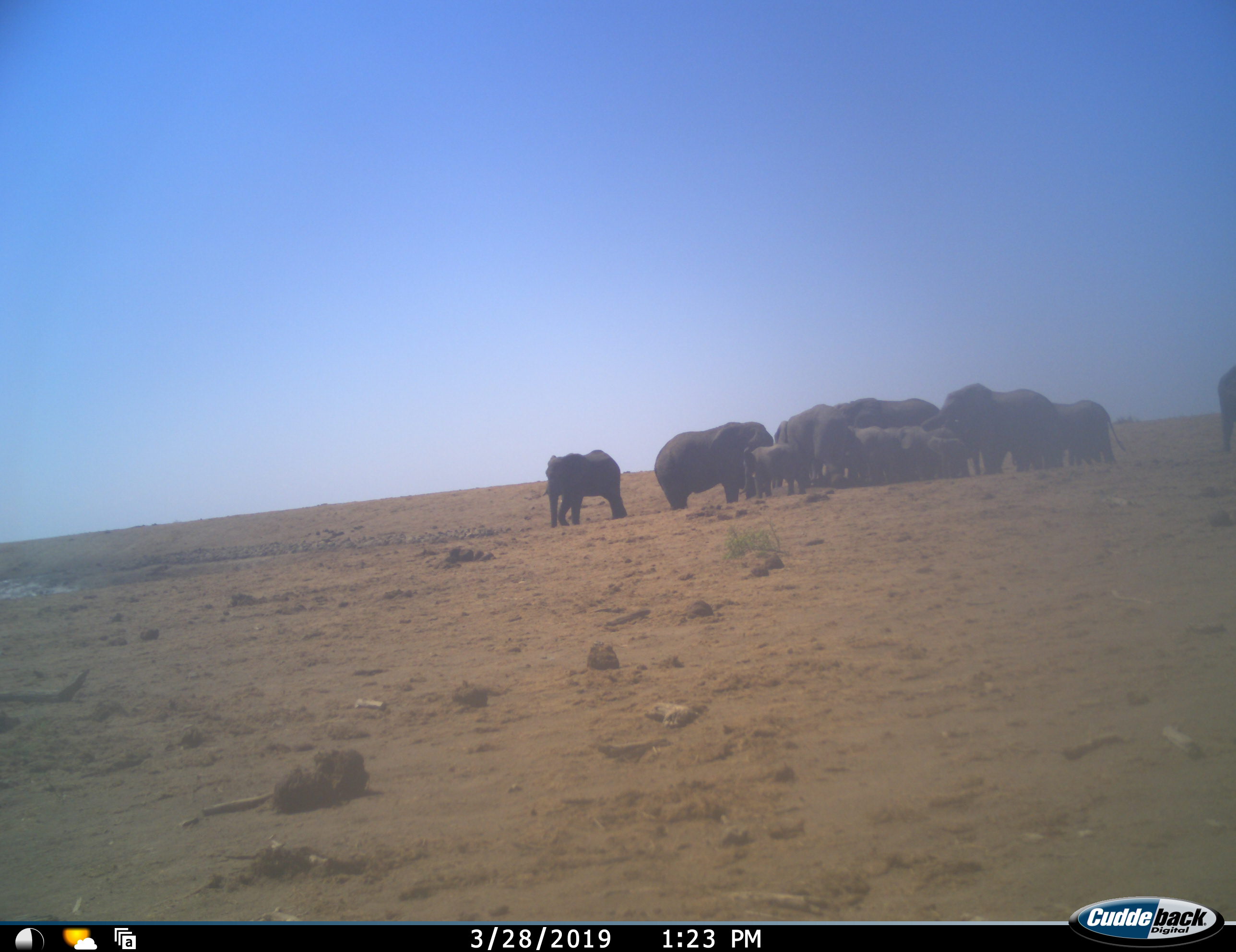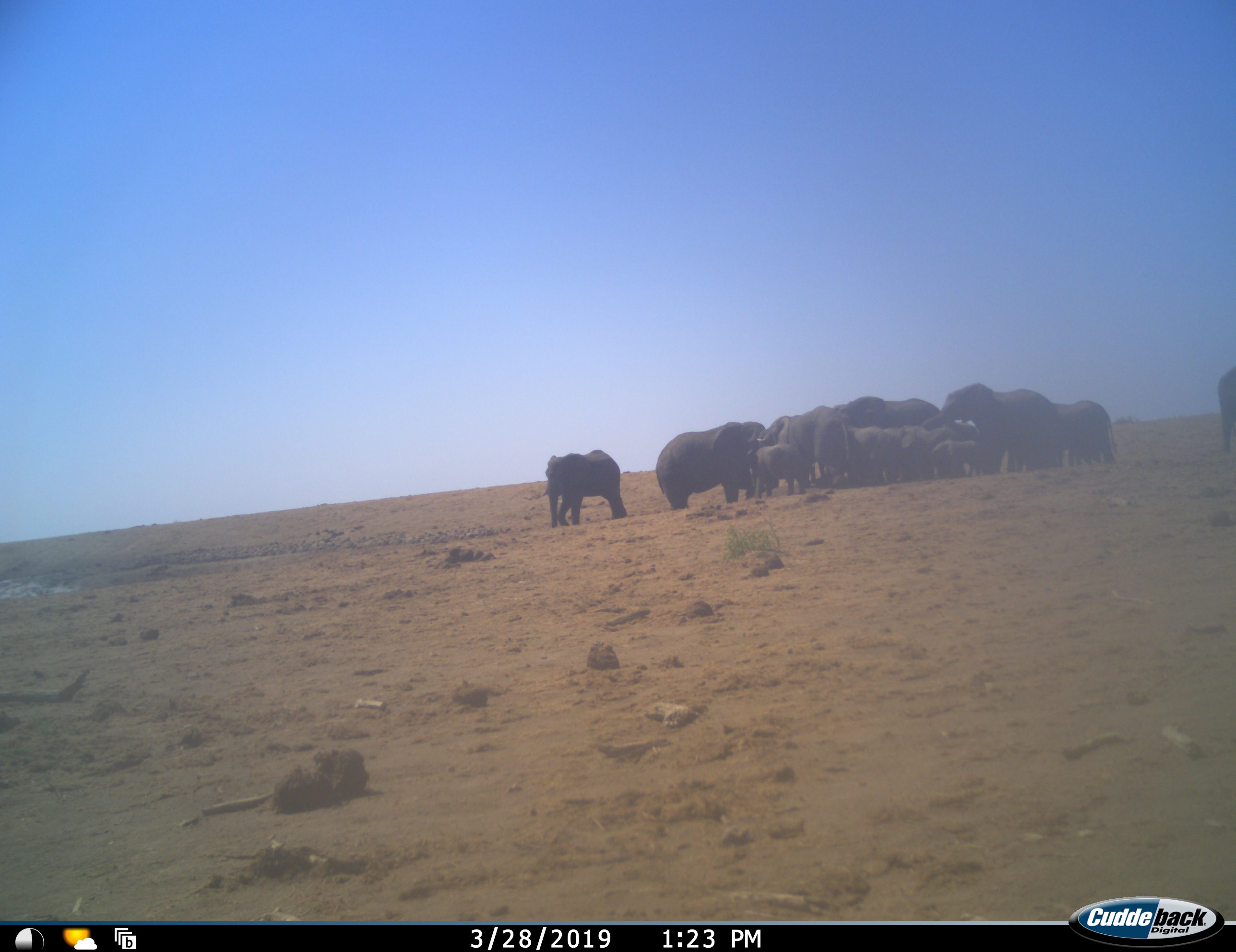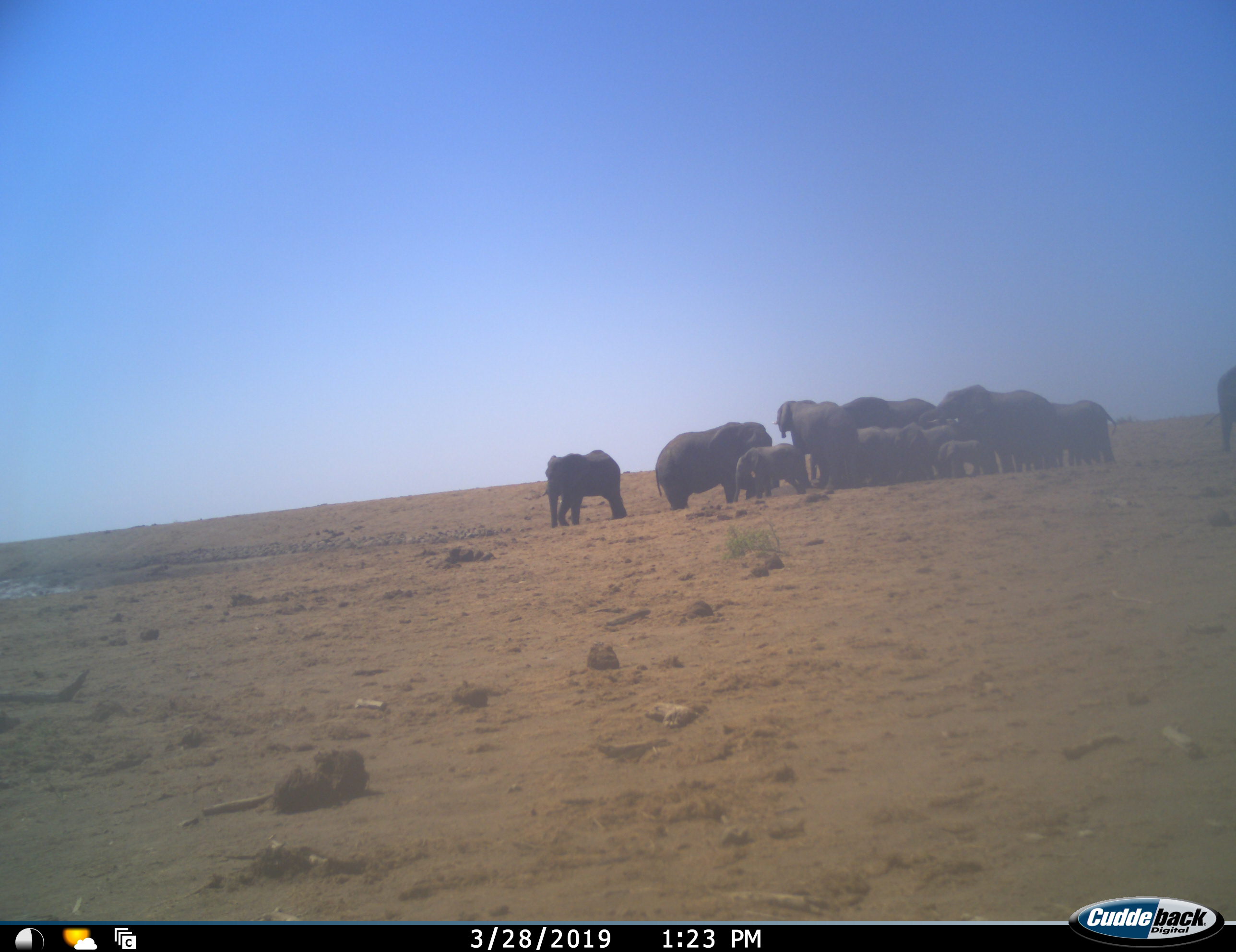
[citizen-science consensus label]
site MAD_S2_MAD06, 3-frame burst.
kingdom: Animalia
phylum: Chordata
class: Mammalia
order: Proboscidea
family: Elephantidae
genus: Loxodonta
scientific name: Loxodonta africana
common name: african bush elephant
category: elephant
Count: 11-50.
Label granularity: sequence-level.